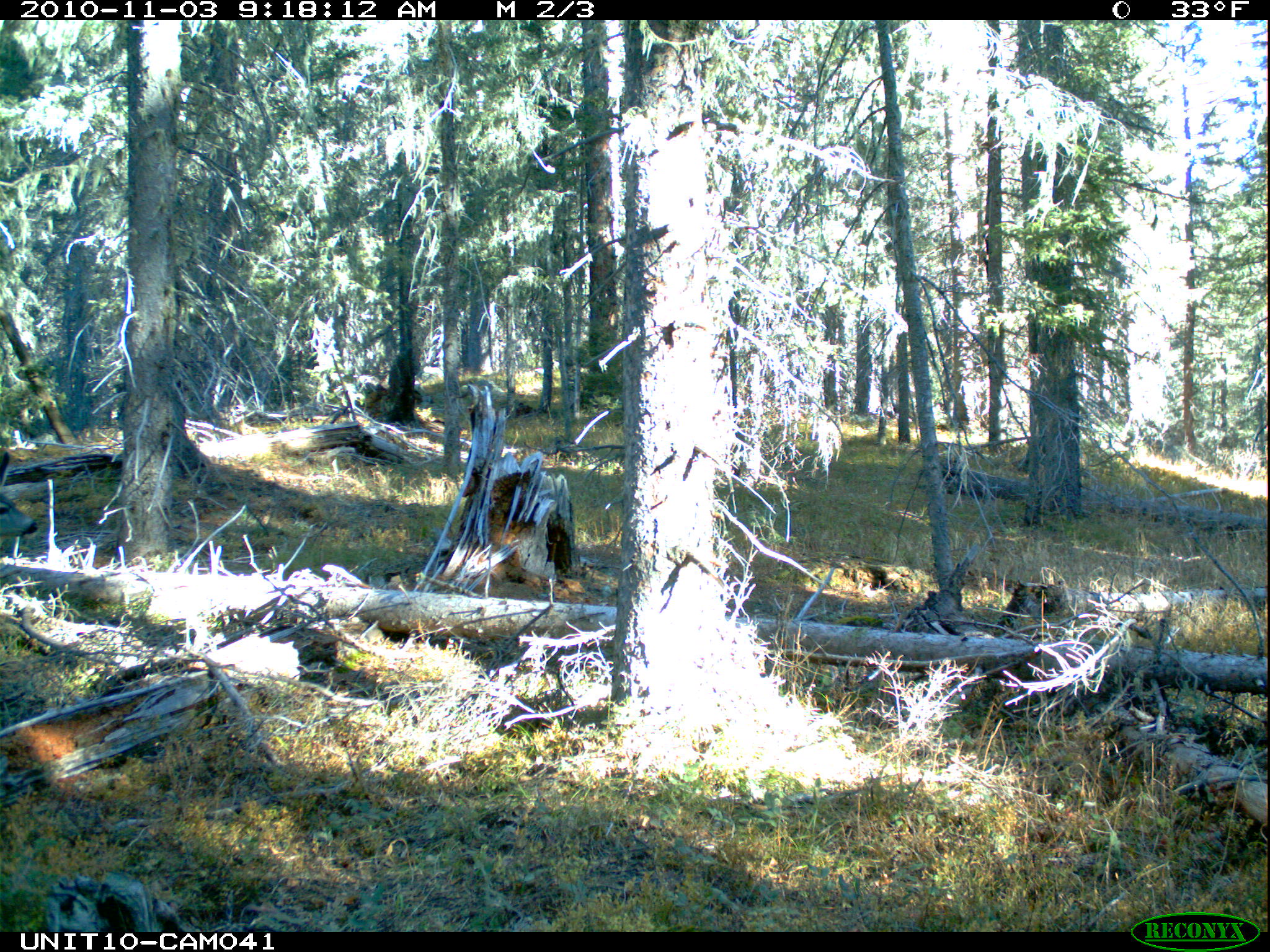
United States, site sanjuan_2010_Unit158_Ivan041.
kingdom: Animalia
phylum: Chordata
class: Mammalia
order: Artiodactyla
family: Cervidae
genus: Odocoileus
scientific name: Odocoileus hemionus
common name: mule deer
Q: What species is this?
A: Odocoileus hemionus (mule deer).